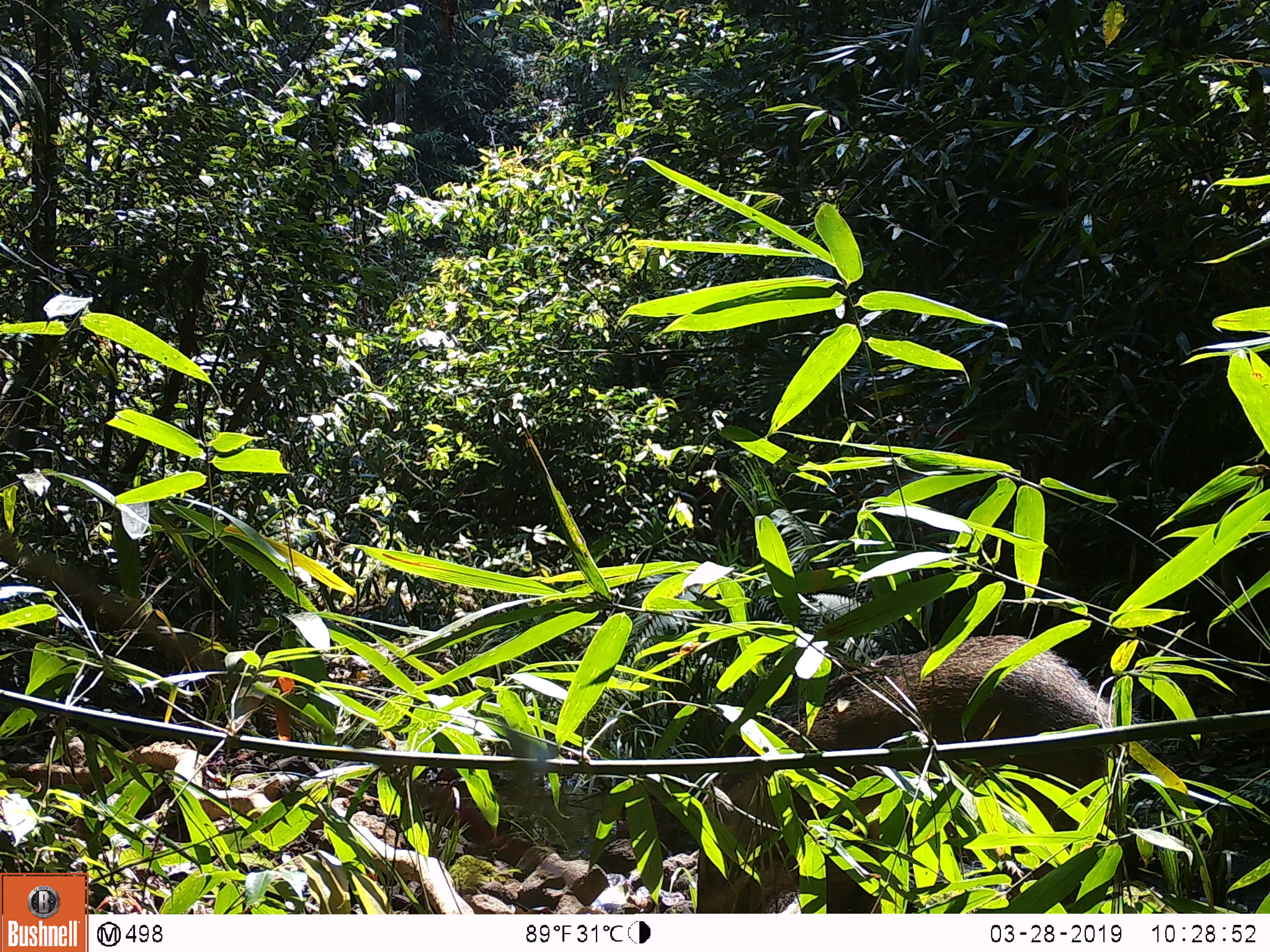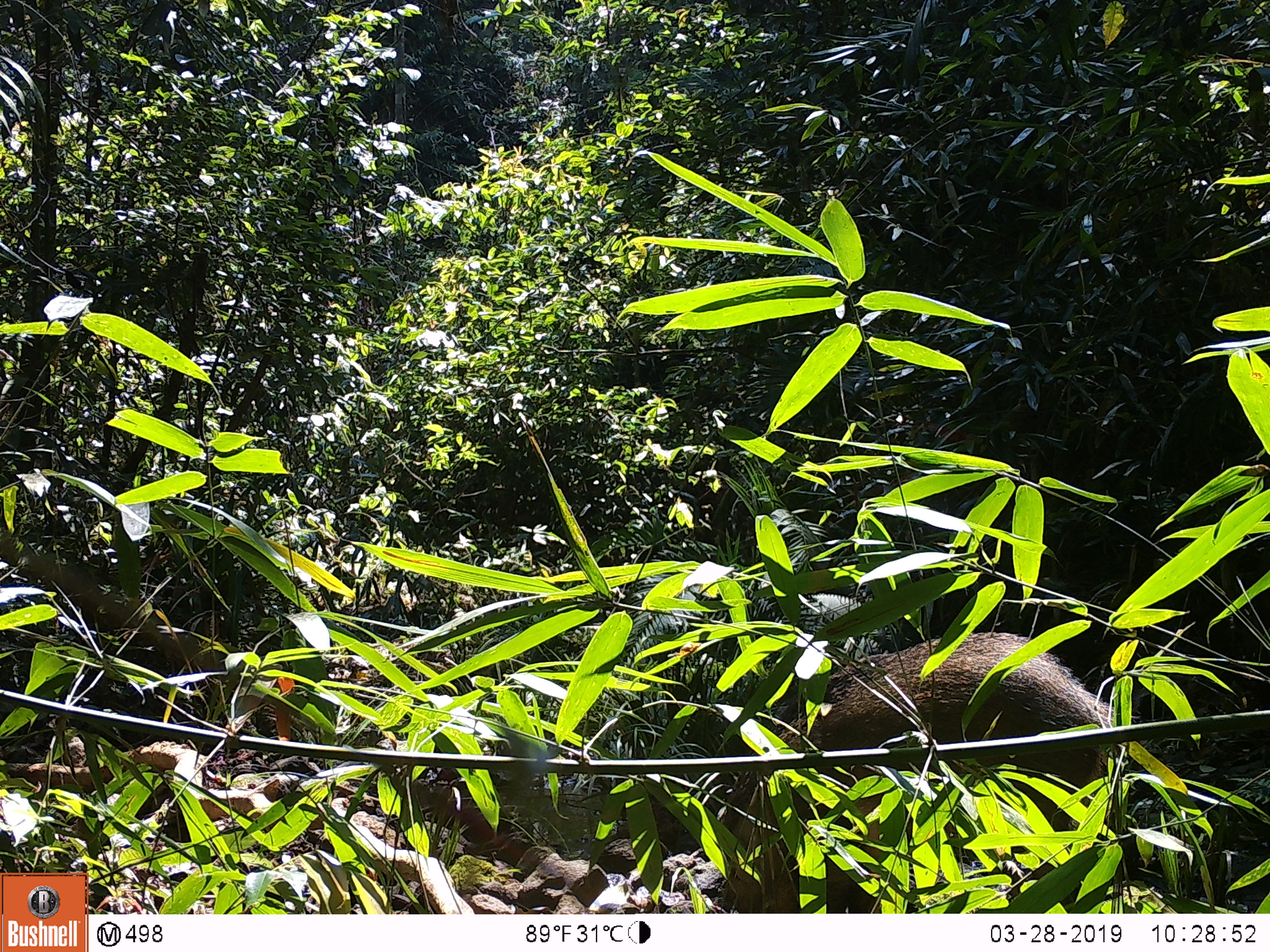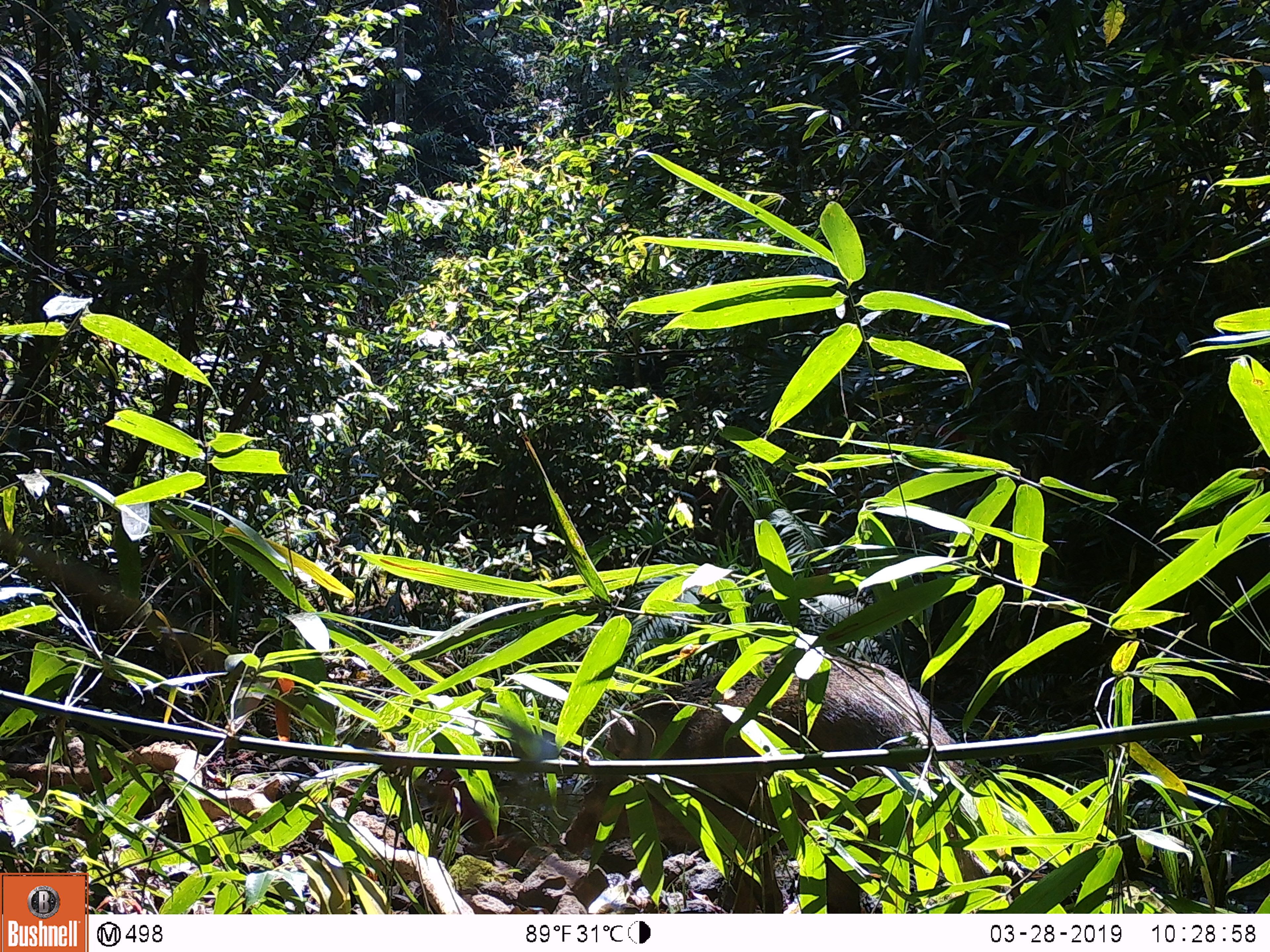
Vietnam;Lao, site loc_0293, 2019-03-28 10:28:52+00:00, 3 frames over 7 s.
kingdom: Animalia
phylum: Chordata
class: Mammalia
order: Artiodactyla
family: Suidae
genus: Sus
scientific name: Sus scrofa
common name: eurasian wild pig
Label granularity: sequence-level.